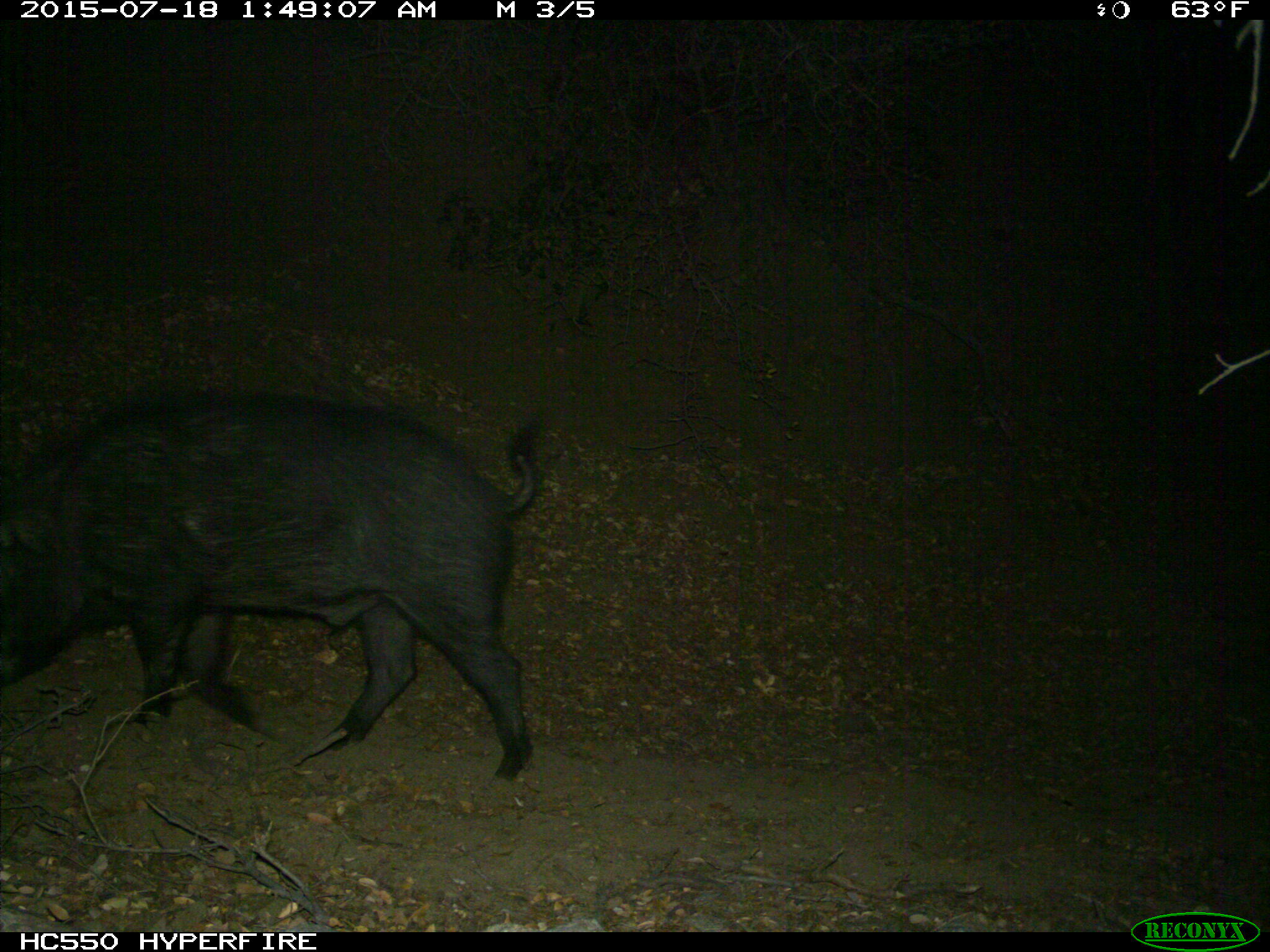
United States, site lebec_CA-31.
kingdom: Animalia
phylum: Chordata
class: Mammalia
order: Artiodactyla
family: Suidae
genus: Sus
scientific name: Sus scrofa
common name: wild boar